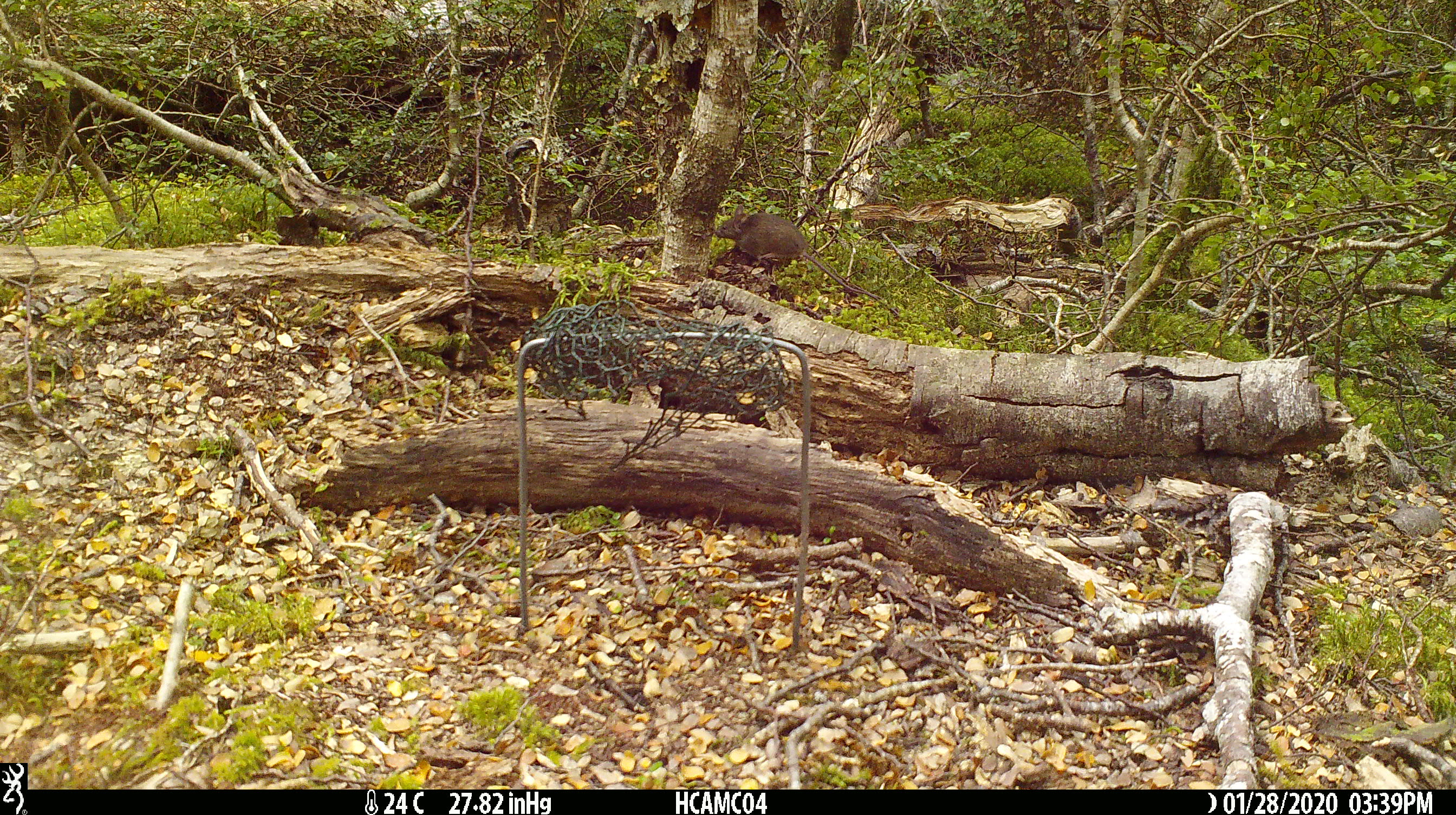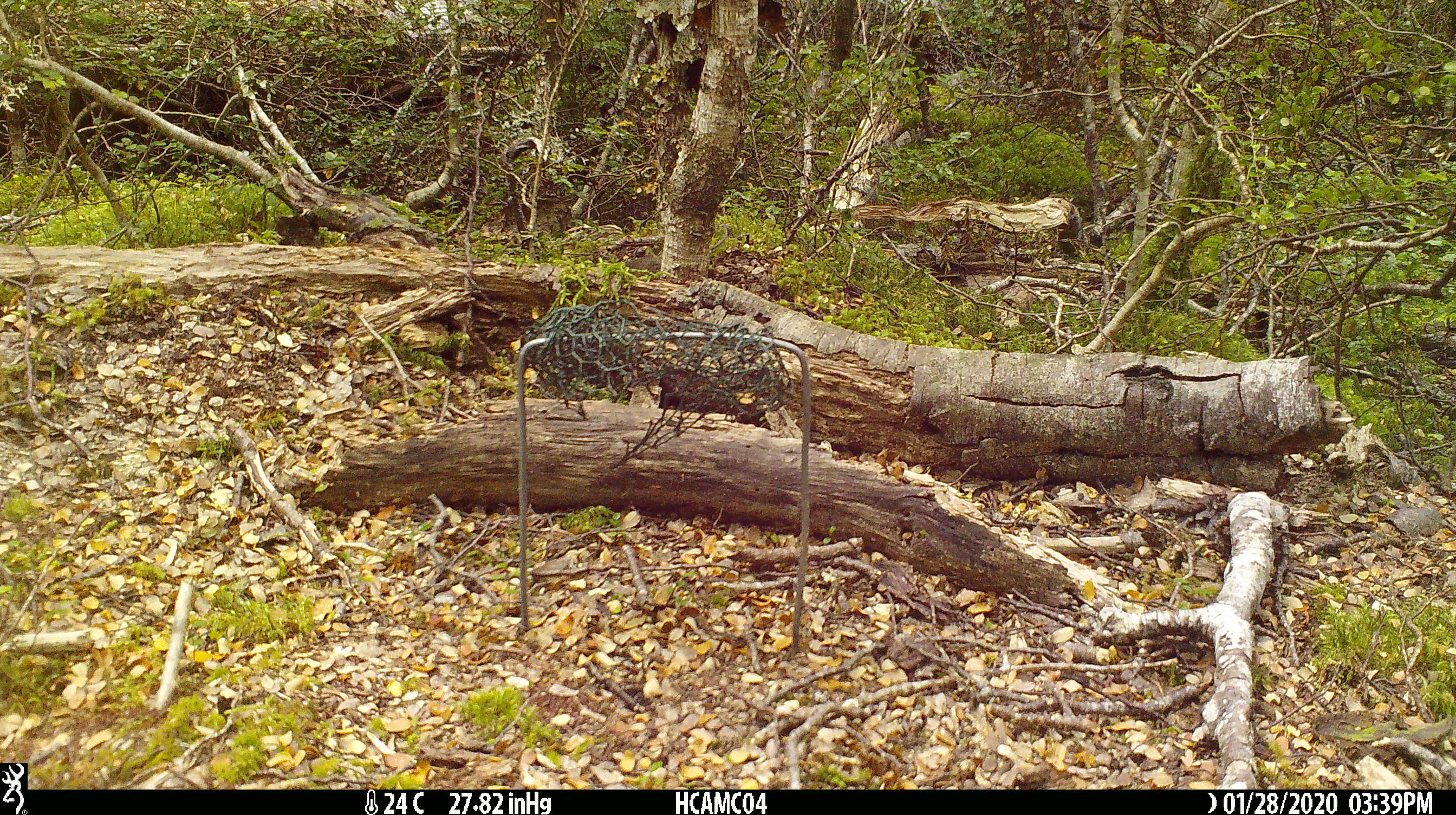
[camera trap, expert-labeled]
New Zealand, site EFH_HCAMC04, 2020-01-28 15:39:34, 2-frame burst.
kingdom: Animalia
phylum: Chordata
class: Mammalia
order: Rodentia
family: Muridae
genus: Mus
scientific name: Mus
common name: mouse